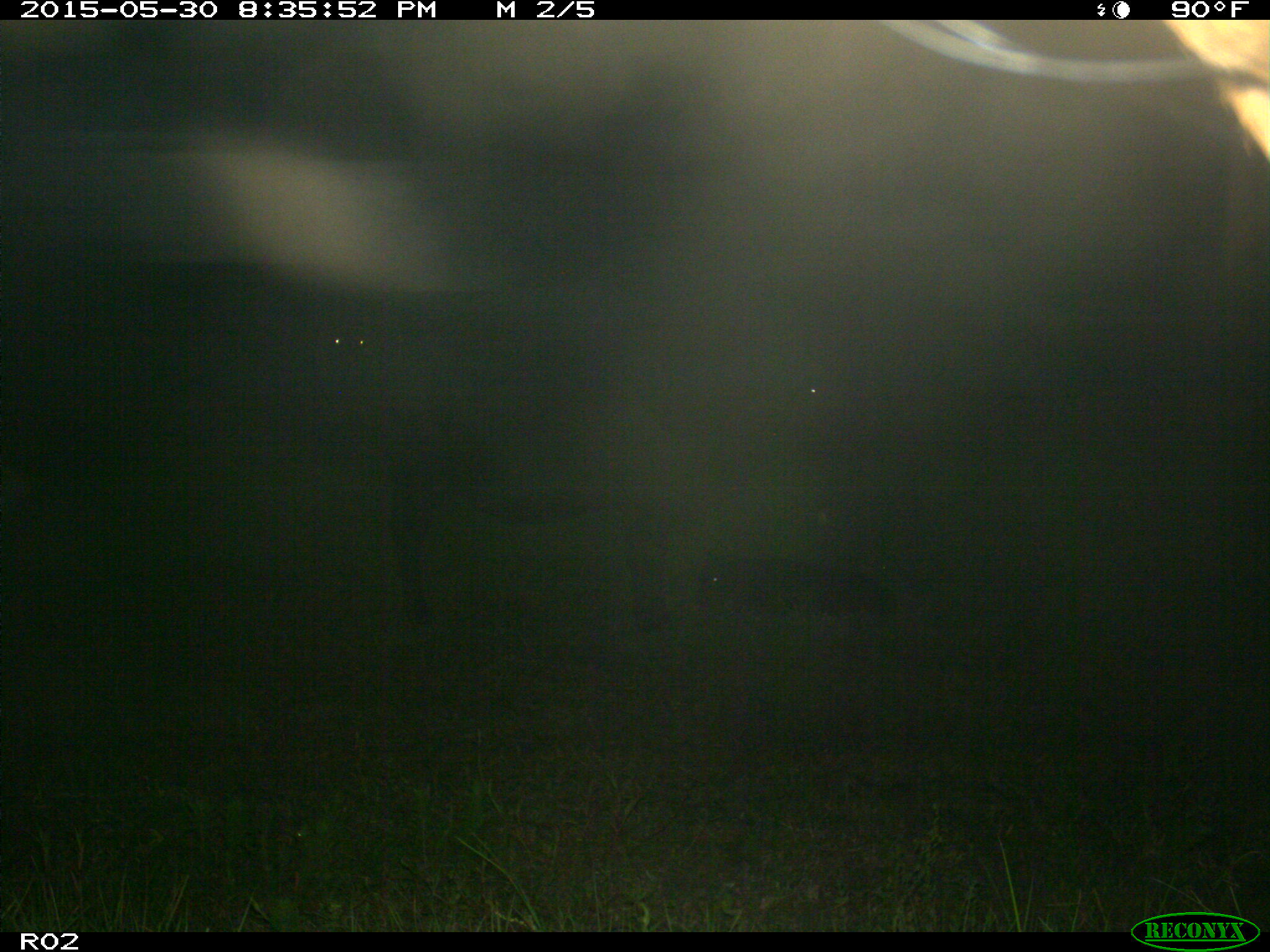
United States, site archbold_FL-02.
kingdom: Animalia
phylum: Chordata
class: Mammalia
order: Artiodactyla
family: Bovidae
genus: Bos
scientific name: Bos taurus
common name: domestic cow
Bos taurus (domestic cow).